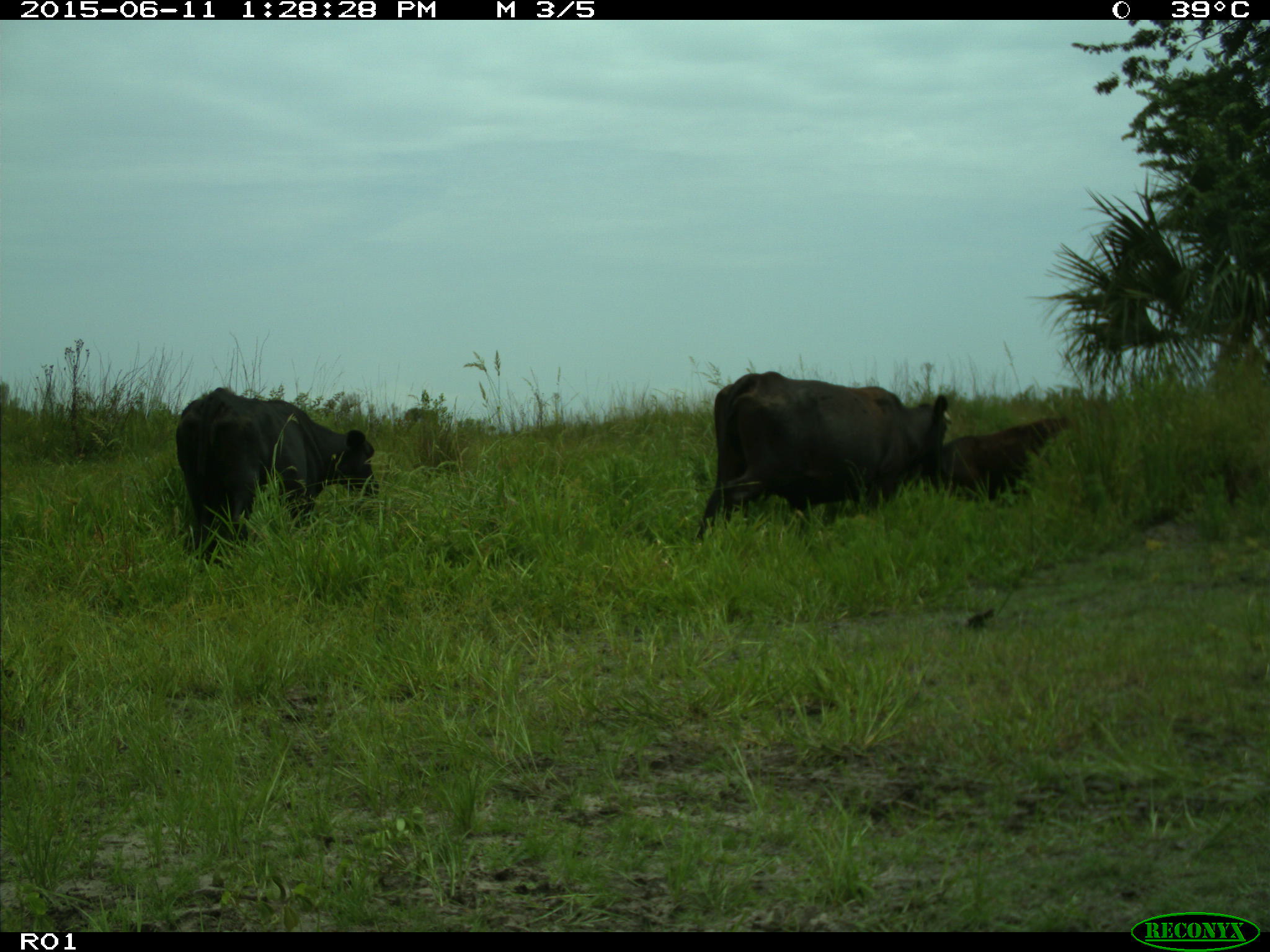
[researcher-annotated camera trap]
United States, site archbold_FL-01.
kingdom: Animalia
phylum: Chordata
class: Mammalia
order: Artiodactyla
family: Bovidae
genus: Bos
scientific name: Bos taurus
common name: domestic cow